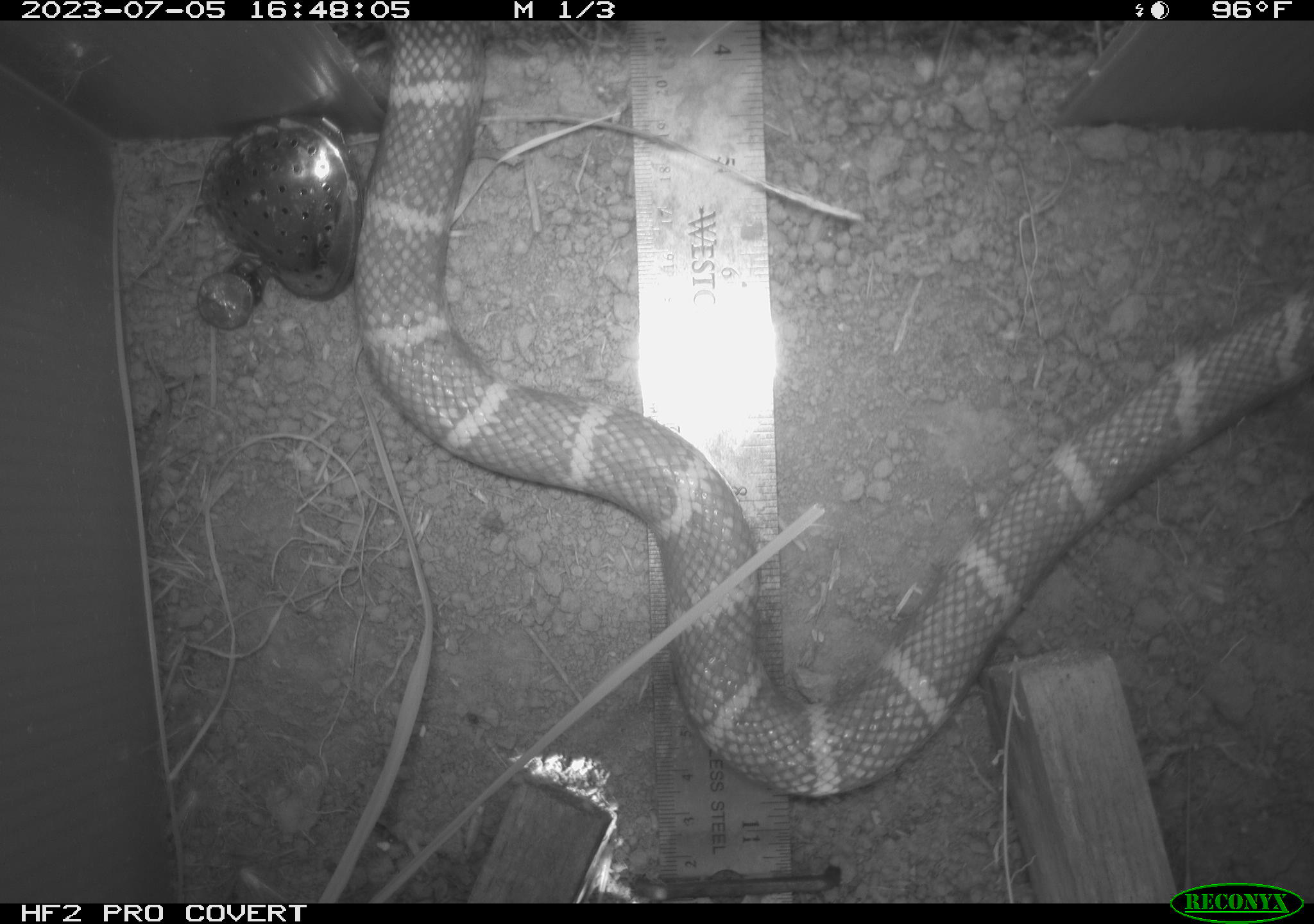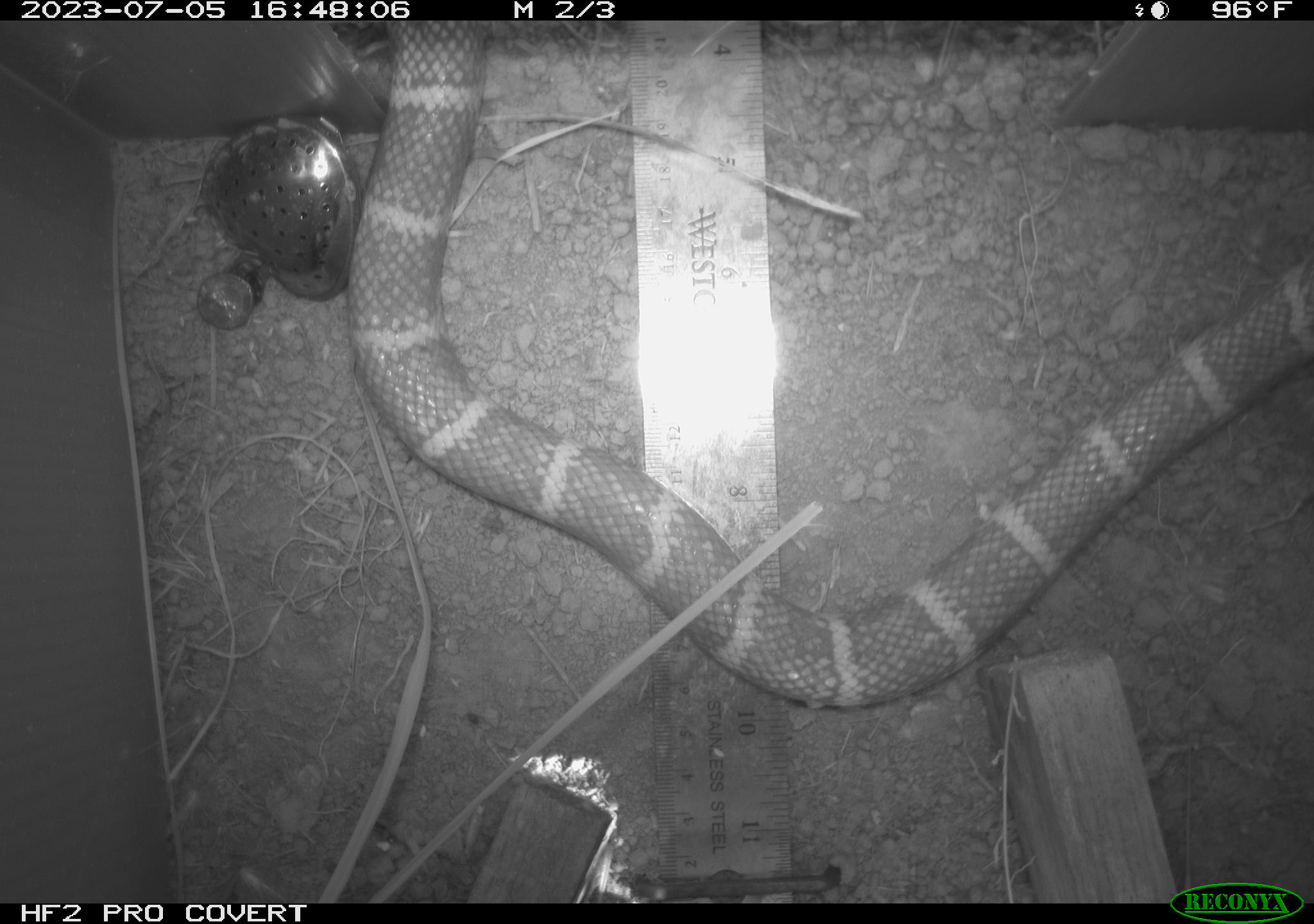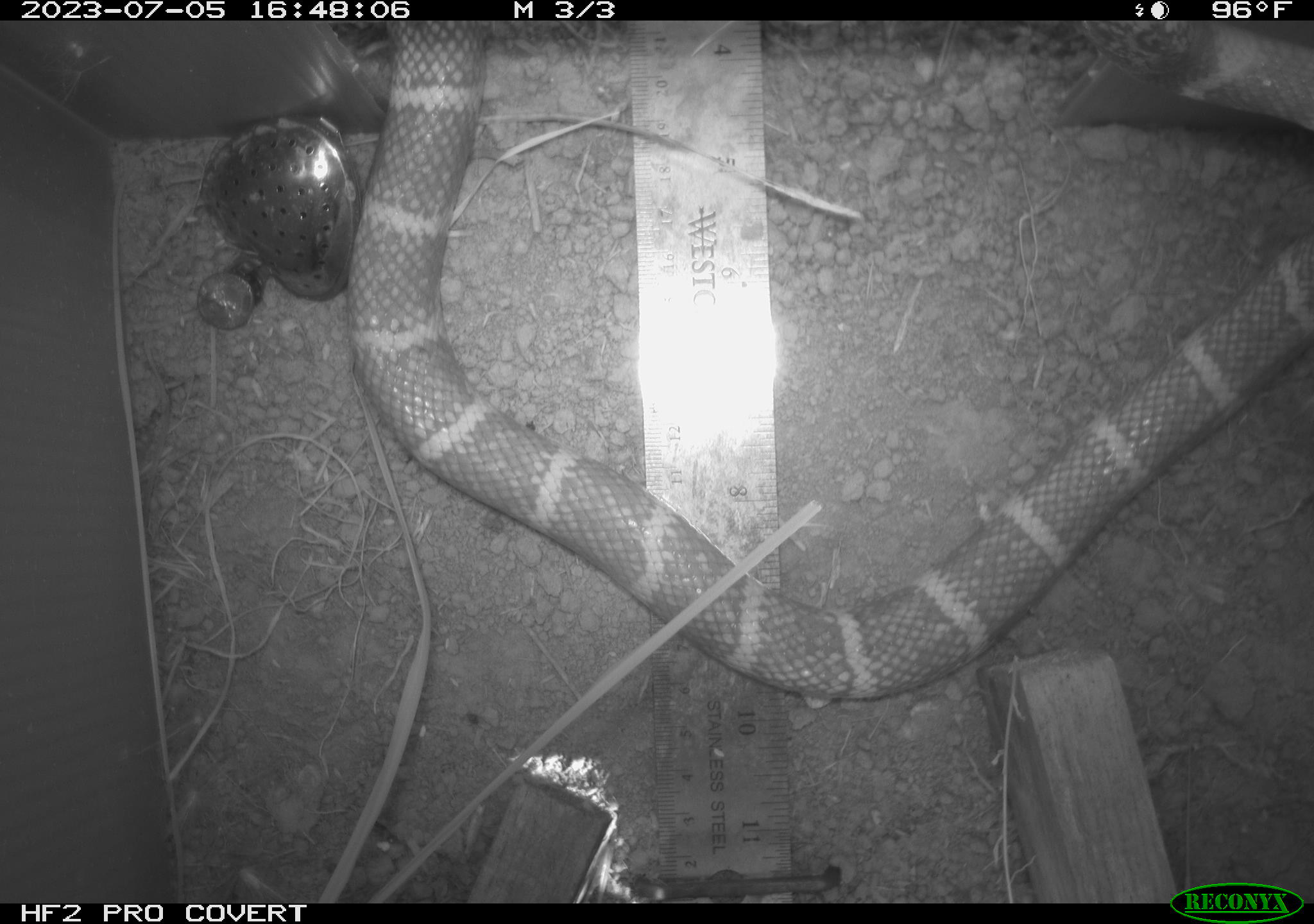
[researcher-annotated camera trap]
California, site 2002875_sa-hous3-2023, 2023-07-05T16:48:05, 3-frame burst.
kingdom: Animalia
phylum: Chordata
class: Reptilia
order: Squamata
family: Colubridae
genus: Lampropeltis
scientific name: Lampropeltis californiae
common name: california kingsnake